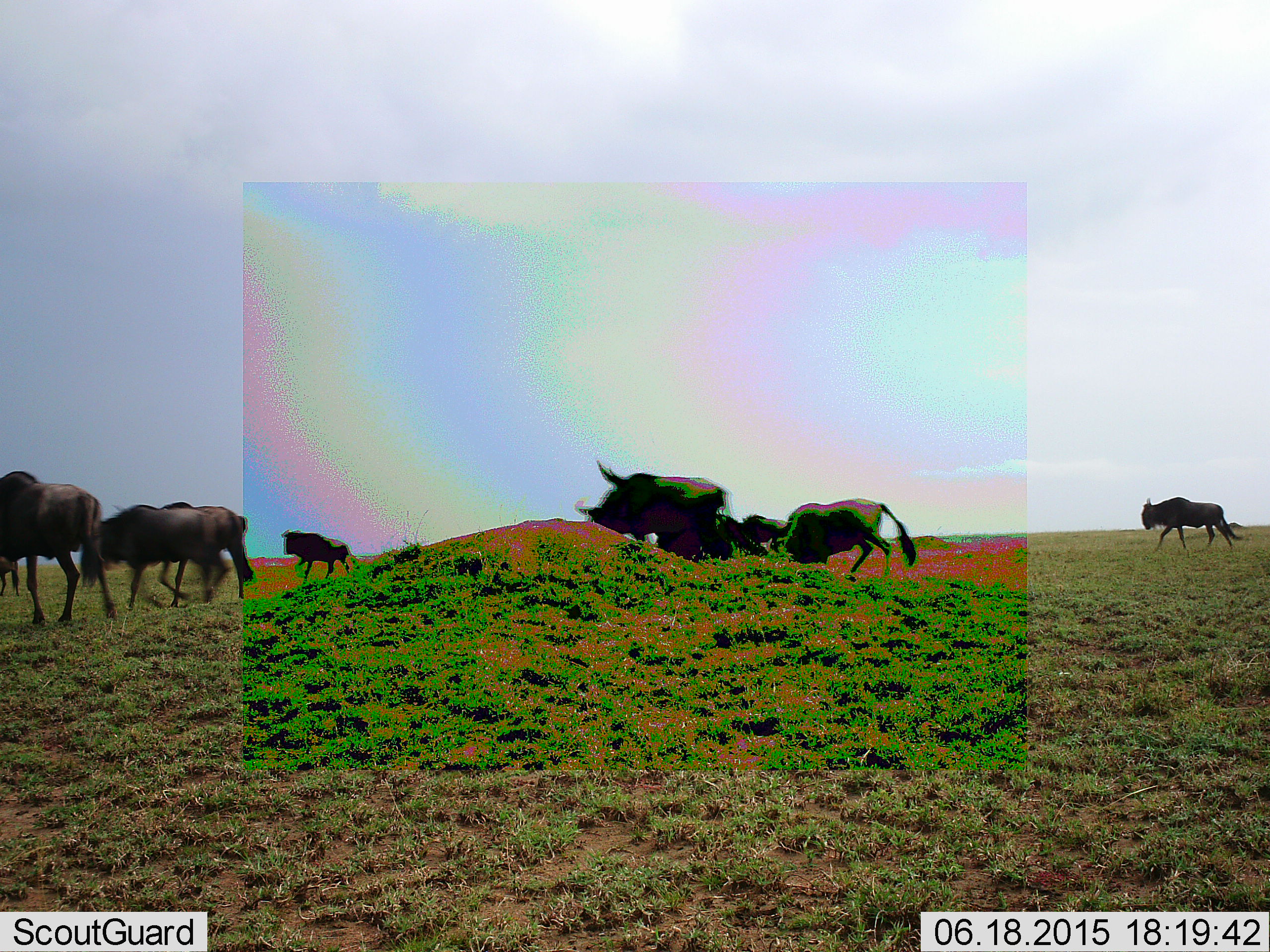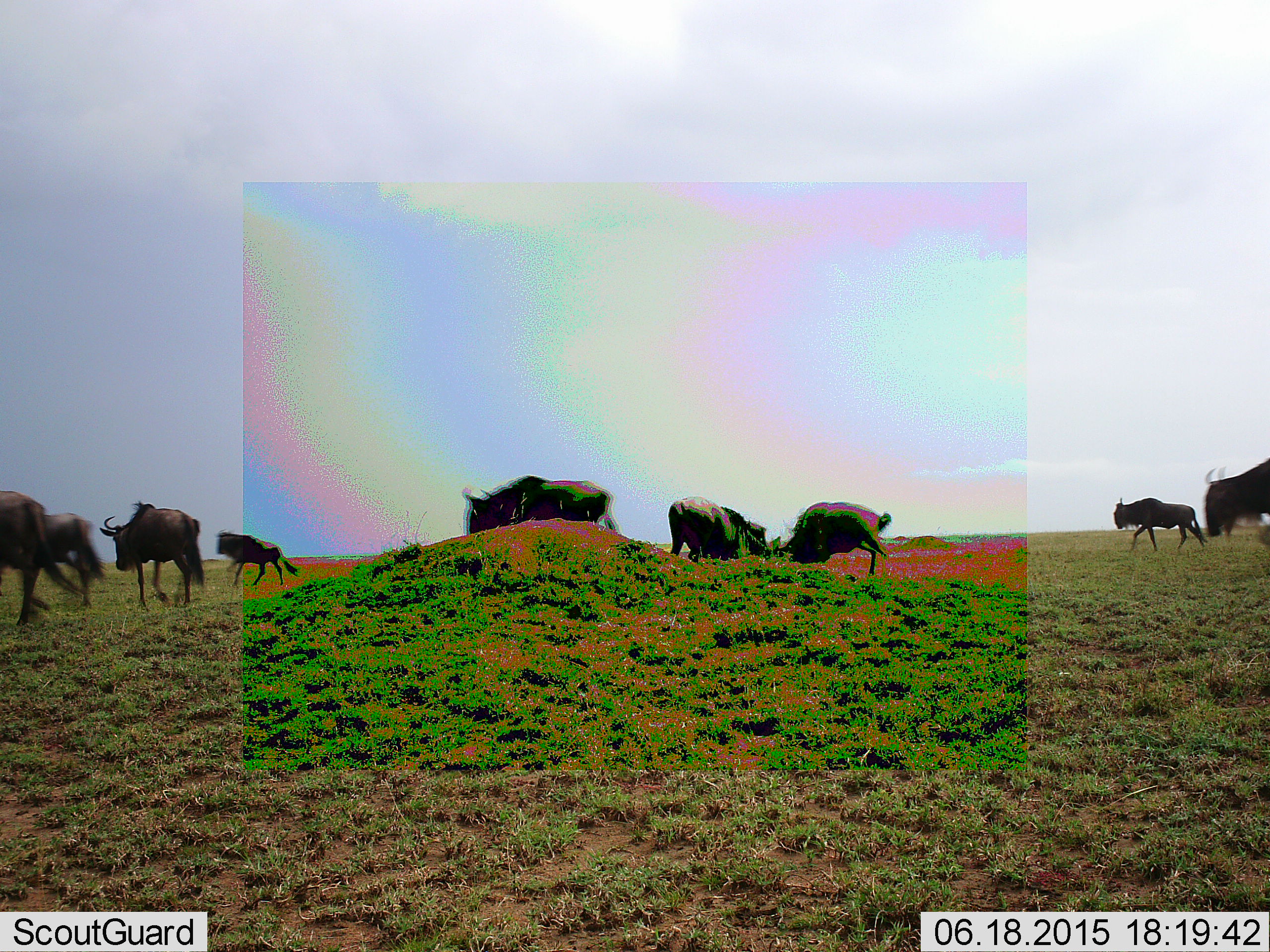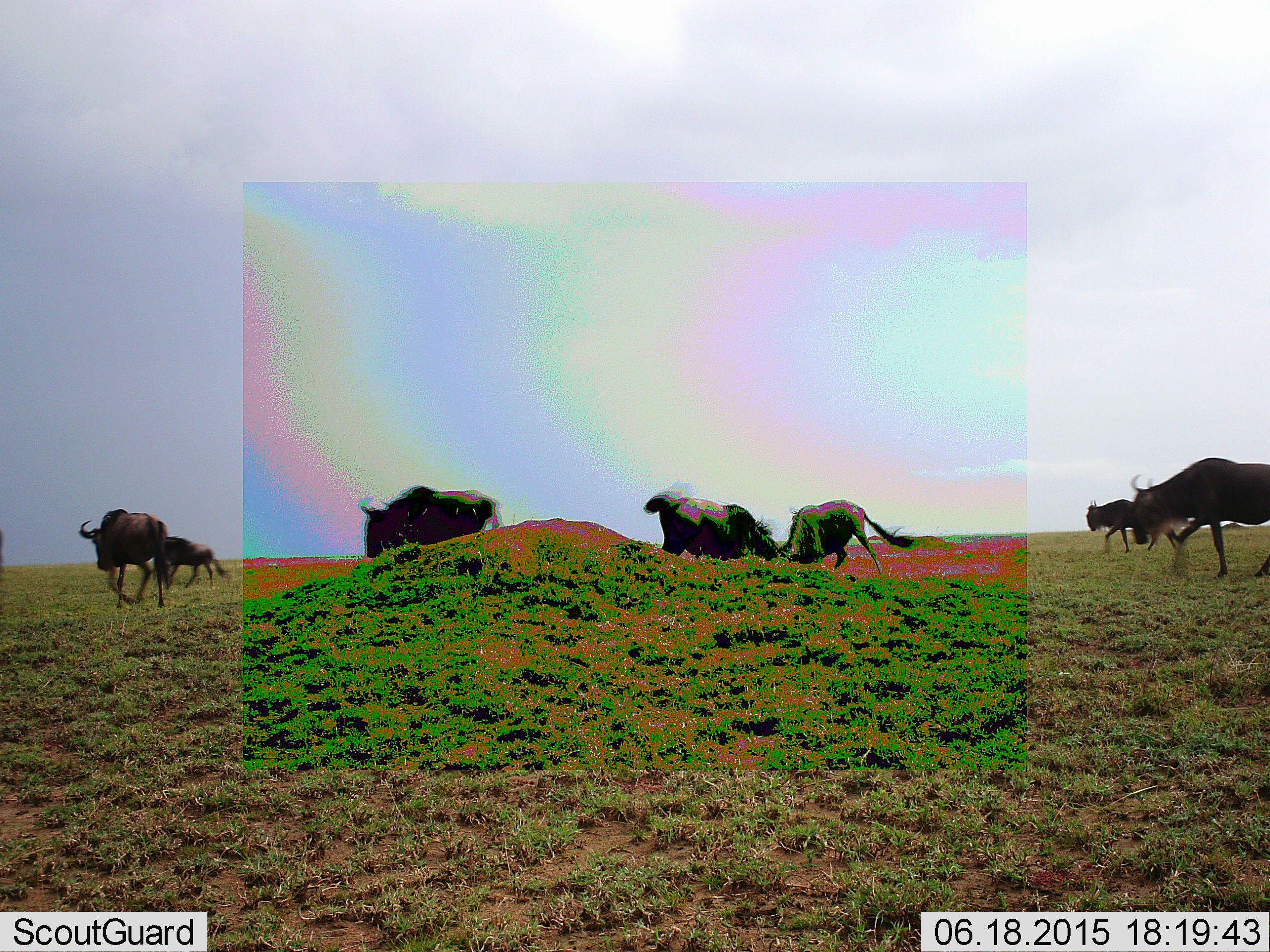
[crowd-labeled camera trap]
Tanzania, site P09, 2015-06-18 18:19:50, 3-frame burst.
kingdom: Animalia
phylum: Chordata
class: Mammalia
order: Artiodactyla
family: Bovidae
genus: Connochaetes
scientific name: Connochaetes taurinus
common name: blue wildebeest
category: wildebeest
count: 9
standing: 30%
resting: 0%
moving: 90%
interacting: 30%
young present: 30%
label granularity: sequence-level